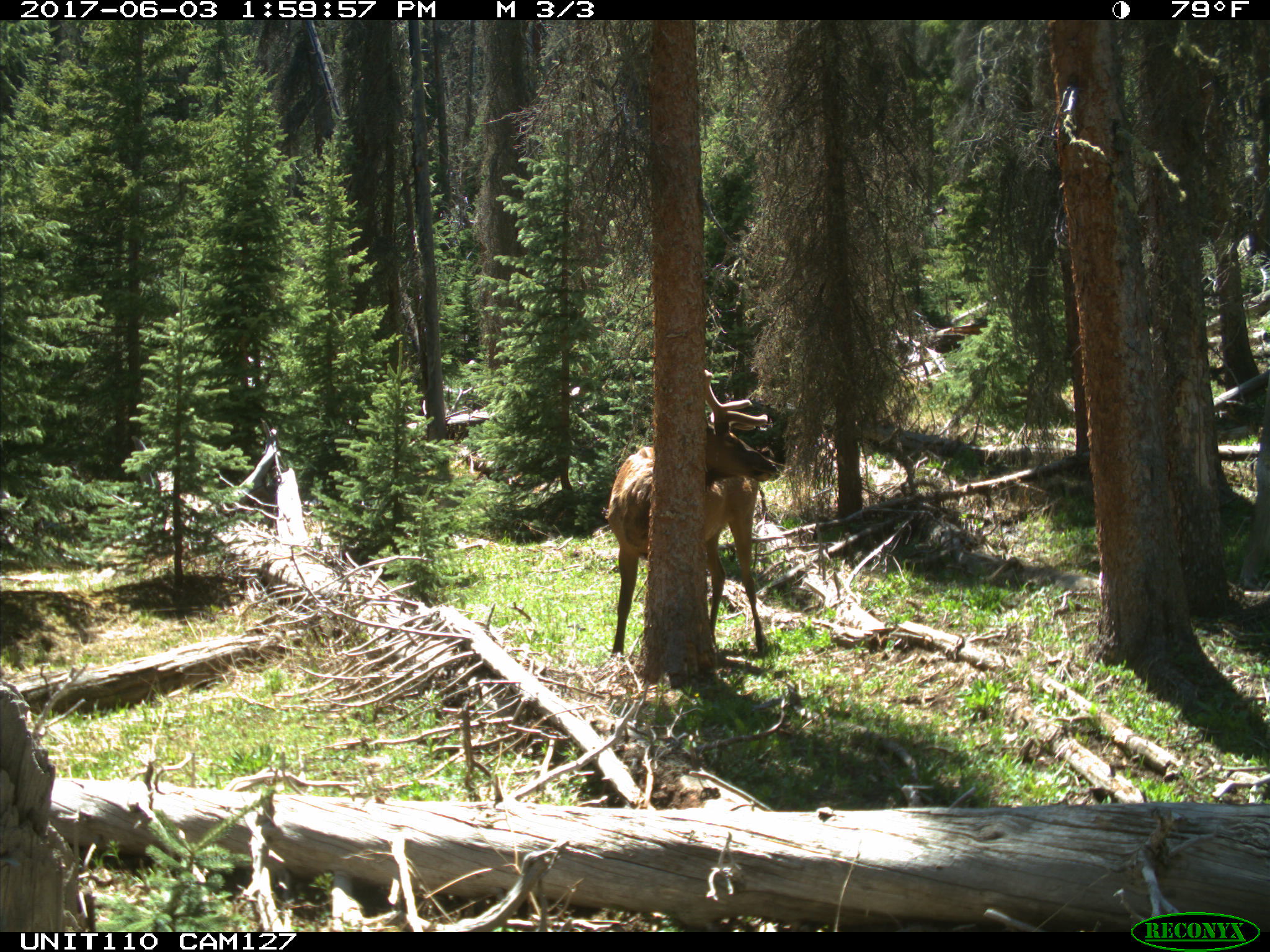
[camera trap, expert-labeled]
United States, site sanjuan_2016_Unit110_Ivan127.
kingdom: Animalia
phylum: Chordata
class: Mammalia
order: Artiodactyla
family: Cervidae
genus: Cervus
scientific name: Cervus elaphus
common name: red deer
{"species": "Cervus elaphus (red deer)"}